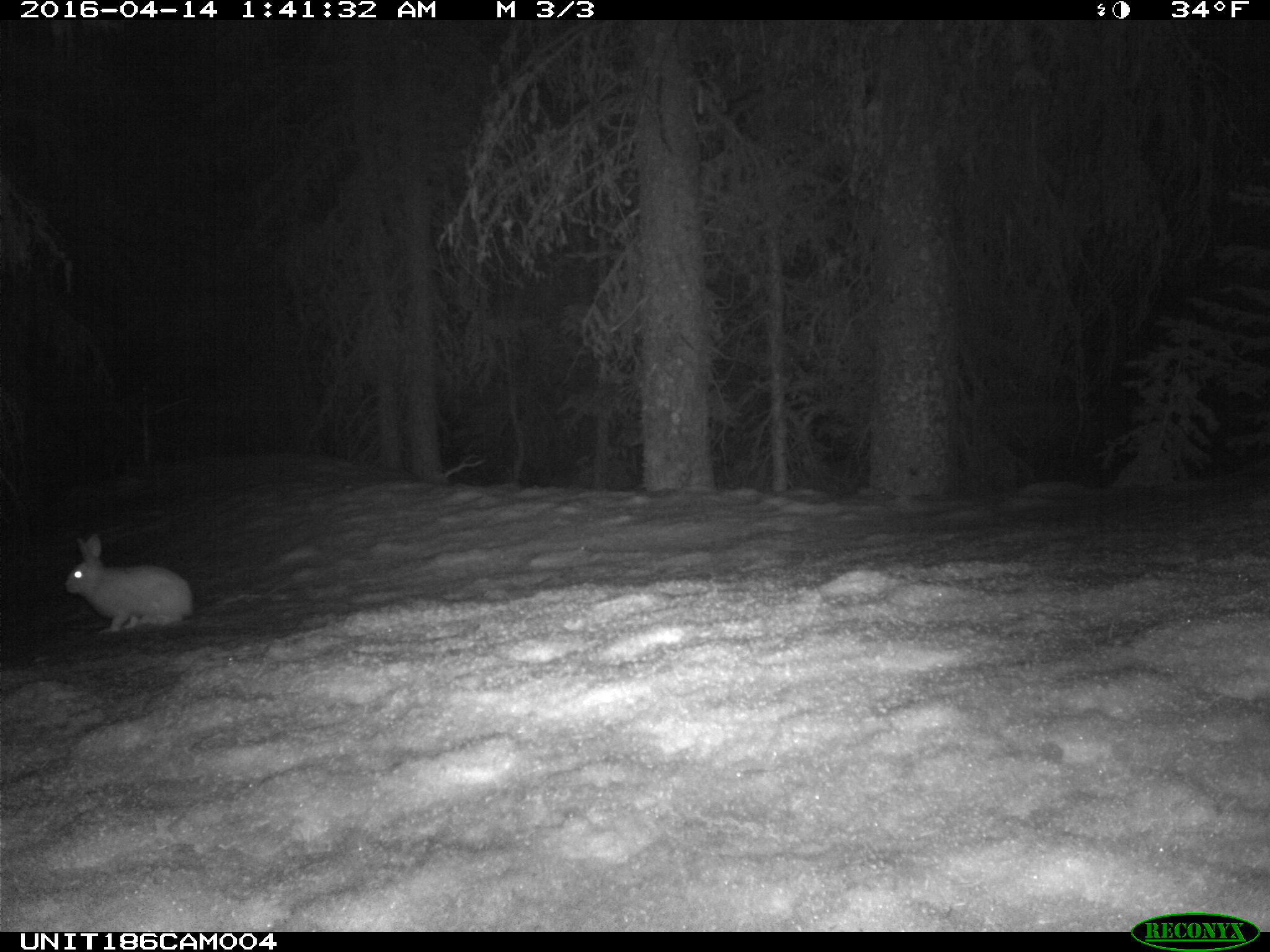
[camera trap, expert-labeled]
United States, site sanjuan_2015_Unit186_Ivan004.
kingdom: Animalia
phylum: Chordata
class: Mammalia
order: Lagomorpha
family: Leporidae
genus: Lepus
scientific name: Lepus americanus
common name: snowshoe hare